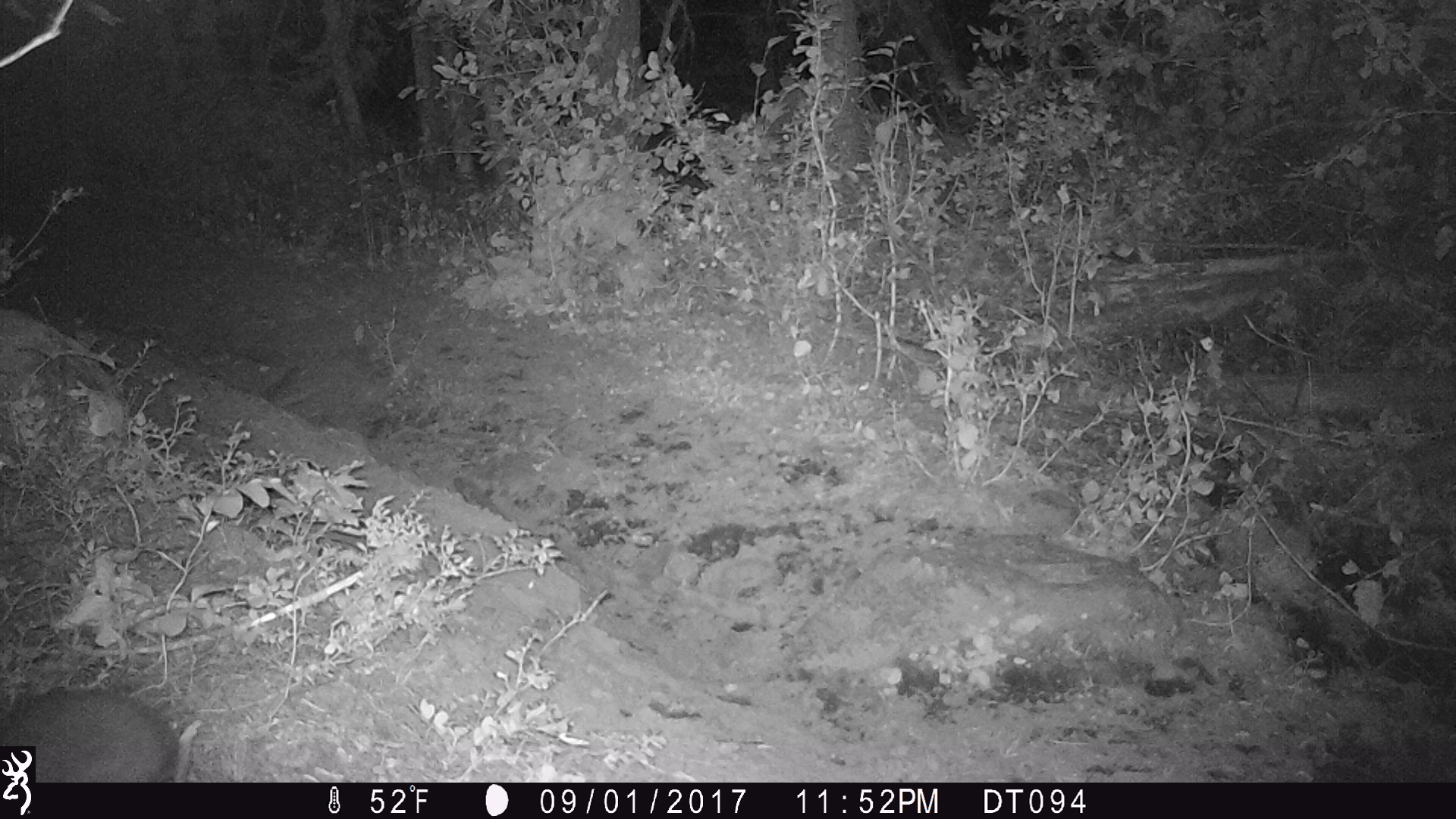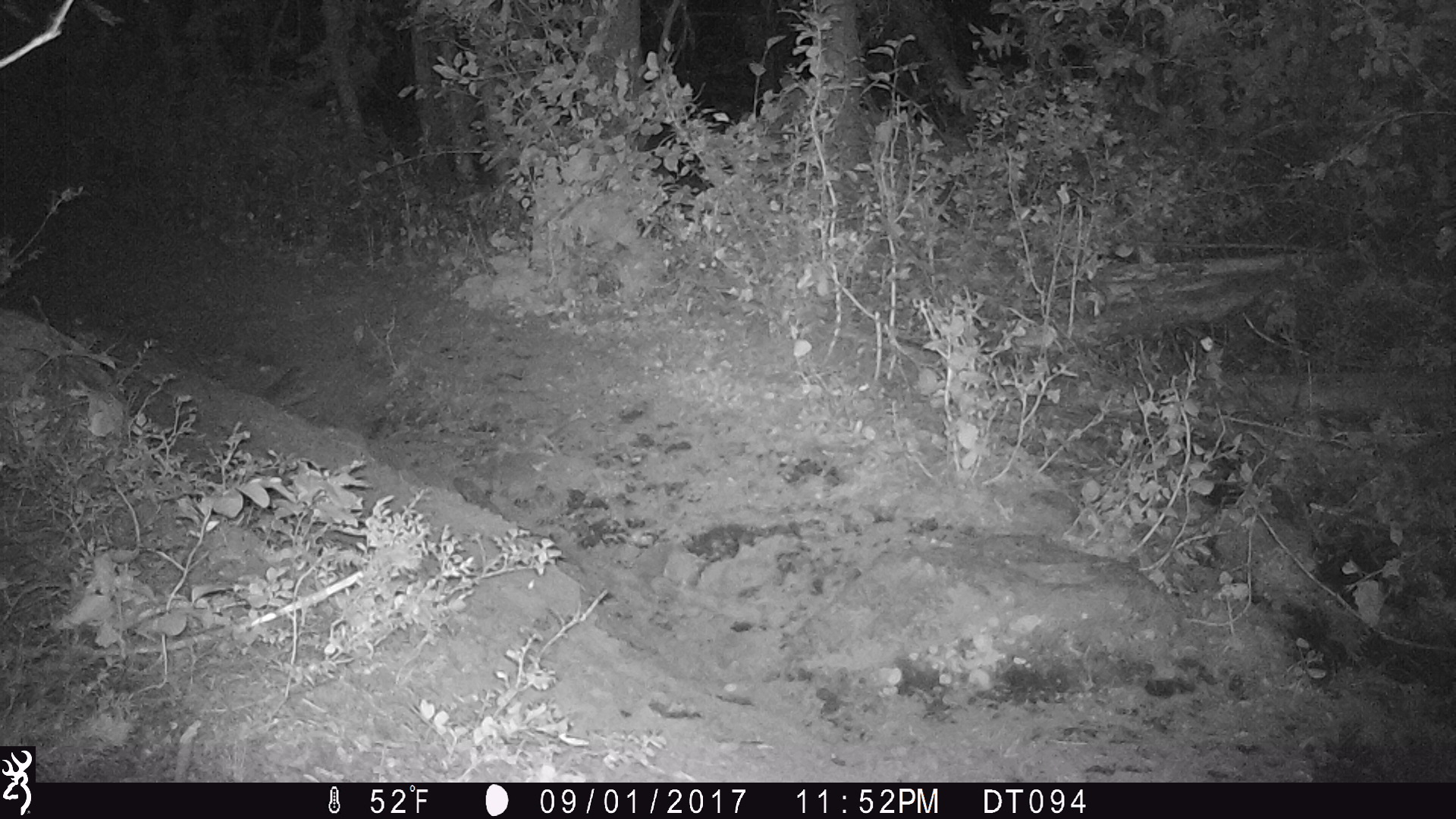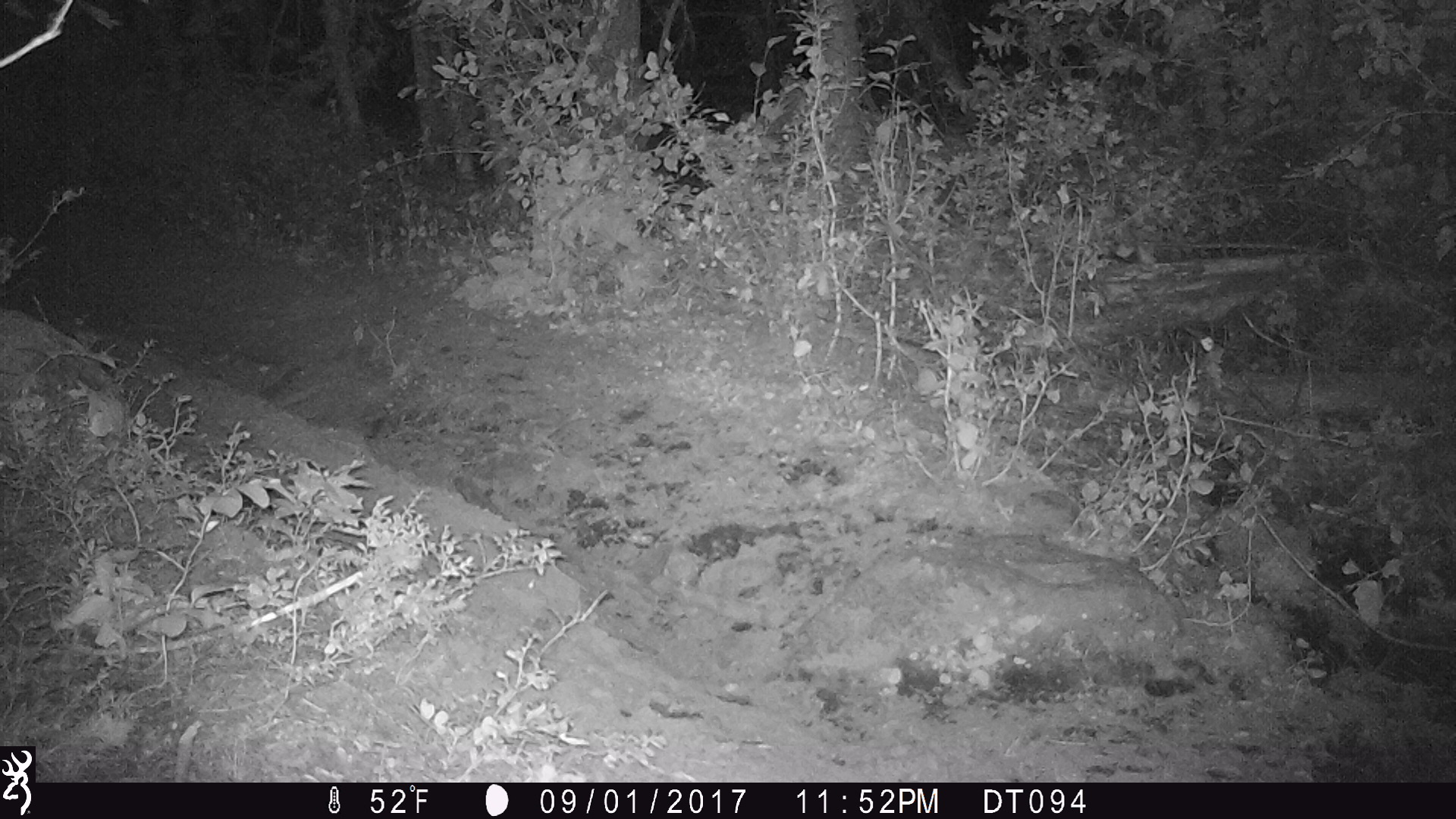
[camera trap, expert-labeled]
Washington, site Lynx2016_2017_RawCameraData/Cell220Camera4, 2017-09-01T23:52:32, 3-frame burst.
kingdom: Animalia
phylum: Chordata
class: Mammalia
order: Lagomorpha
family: Leporidae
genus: Lepus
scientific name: Lepus americanus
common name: snowshoe hare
Lepus americanus (snowshoe hare). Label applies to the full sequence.